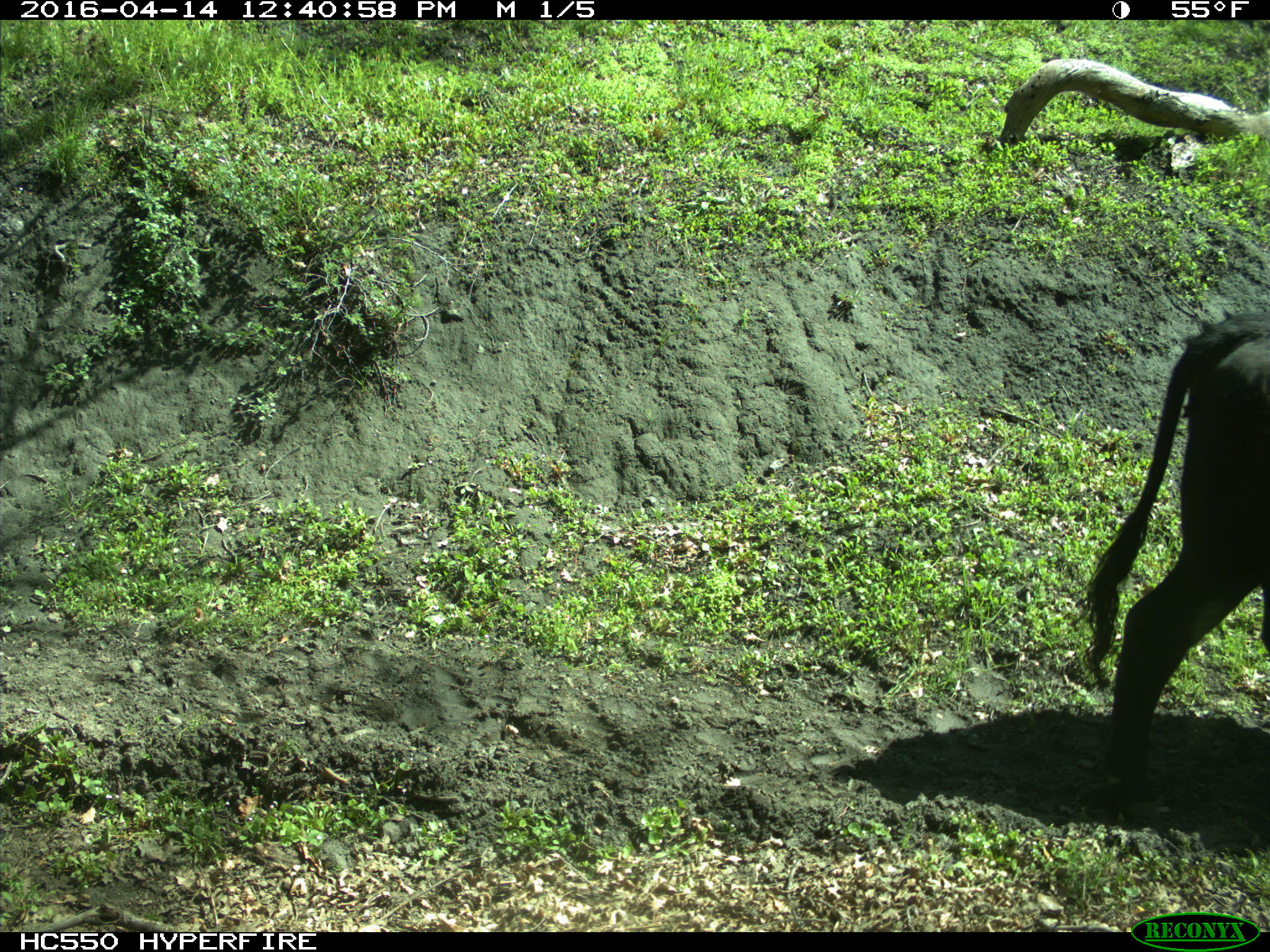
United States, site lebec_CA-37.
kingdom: Animalia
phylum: Chordata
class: Mammalia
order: Artiodactyla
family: Bovidae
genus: Bos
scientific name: Bos taurus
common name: domestic cow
Bos taurus (domestic cow).